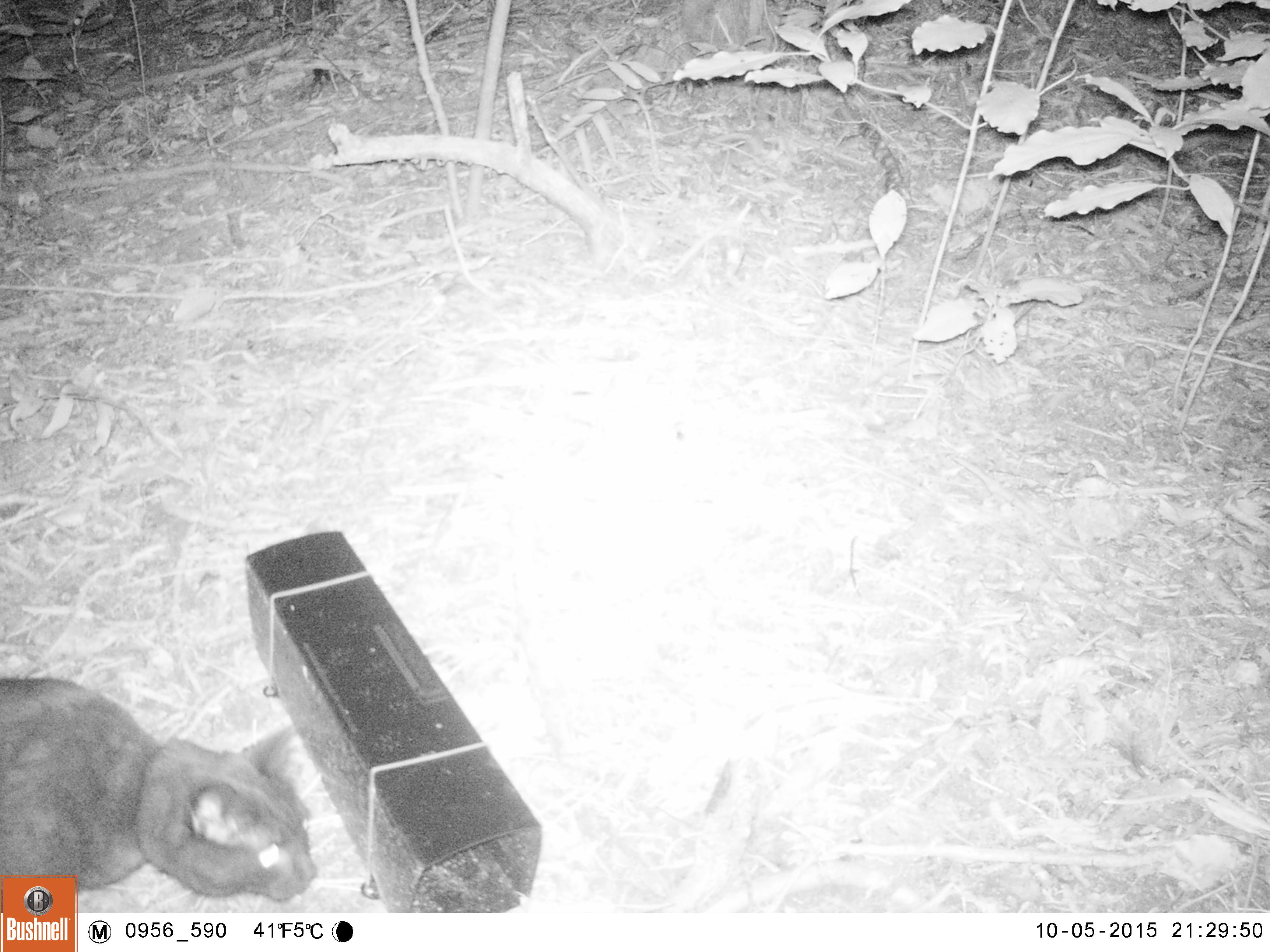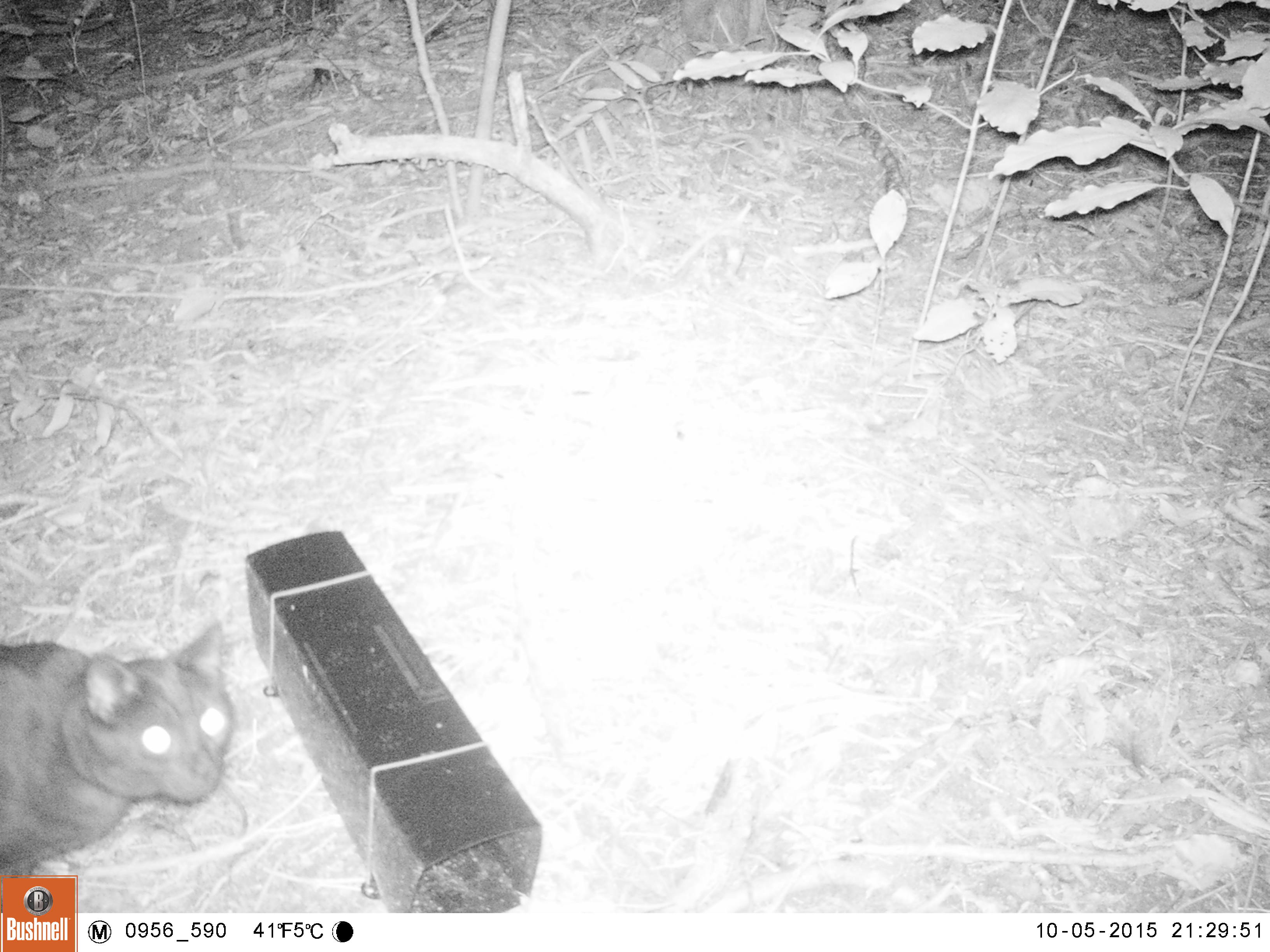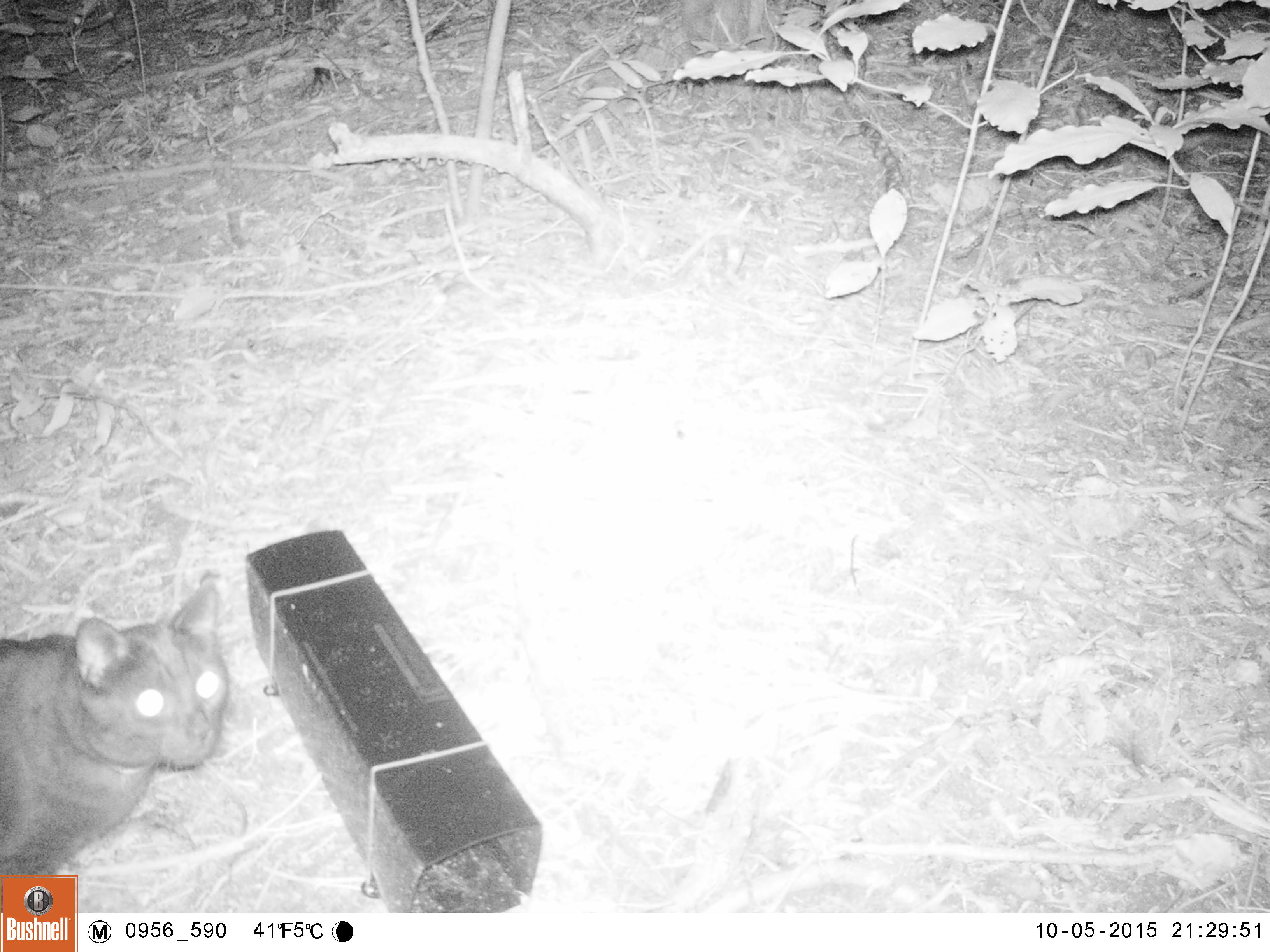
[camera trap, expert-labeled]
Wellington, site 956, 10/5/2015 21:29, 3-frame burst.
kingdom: Animalia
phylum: Chordata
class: Mammalia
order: Carnivora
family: Felidae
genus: Felis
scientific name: Felis catus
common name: cat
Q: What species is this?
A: Cat (Felis catus).